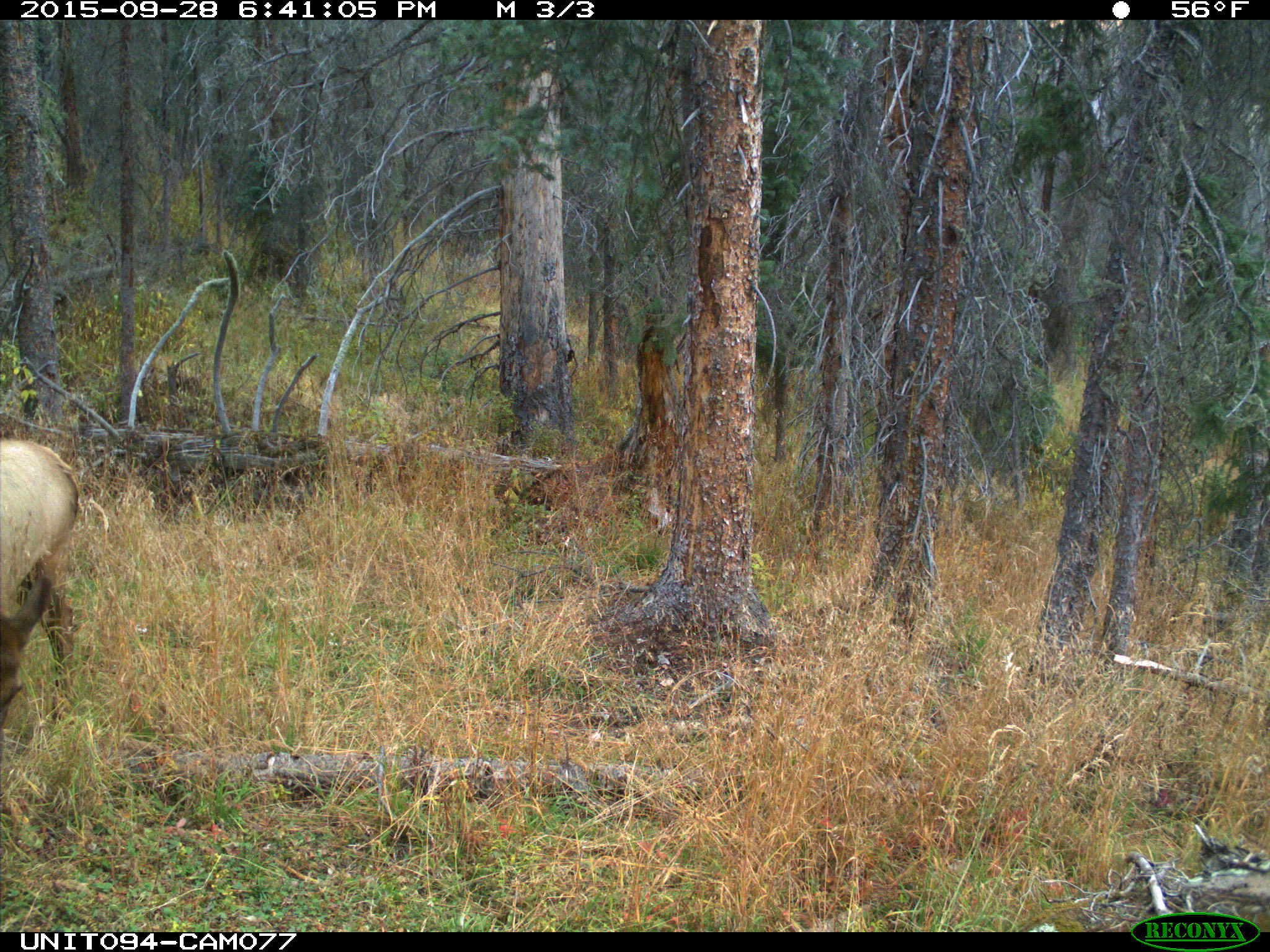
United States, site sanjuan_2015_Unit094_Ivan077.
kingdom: Animalia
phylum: Chordata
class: Mammalia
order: Artiodactyla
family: Cervidae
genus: Cervus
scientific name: Cervus elaphus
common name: red deer